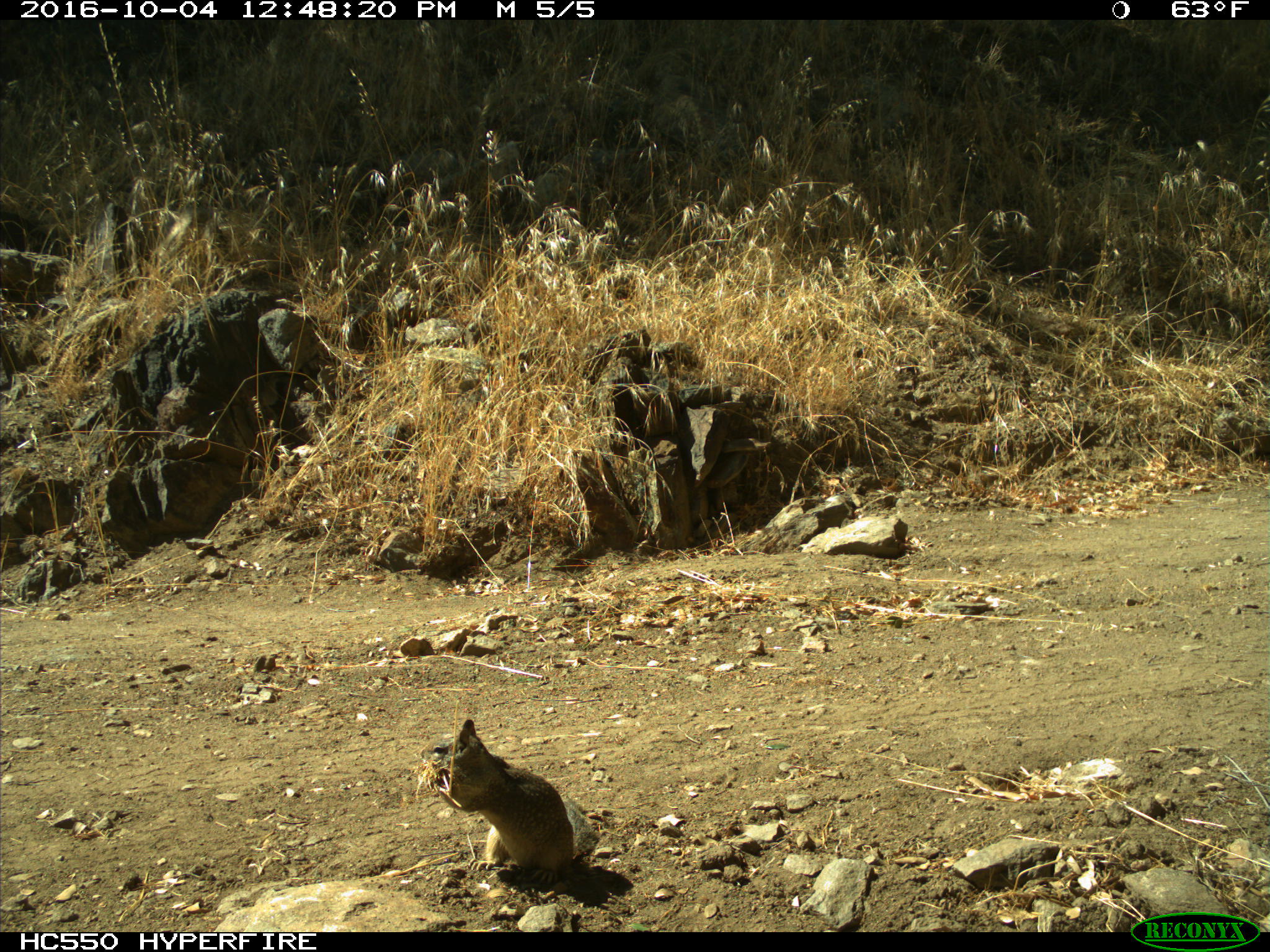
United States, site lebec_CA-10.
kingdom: Animalia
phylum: Chordata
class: Mammalia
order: Rodentia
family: Sciuridae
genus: Otospermophilus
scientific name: Otospermophilus beecheyi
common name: california ground squirrel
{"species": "Otospermophilus beecheyi (california ground squirrel)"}